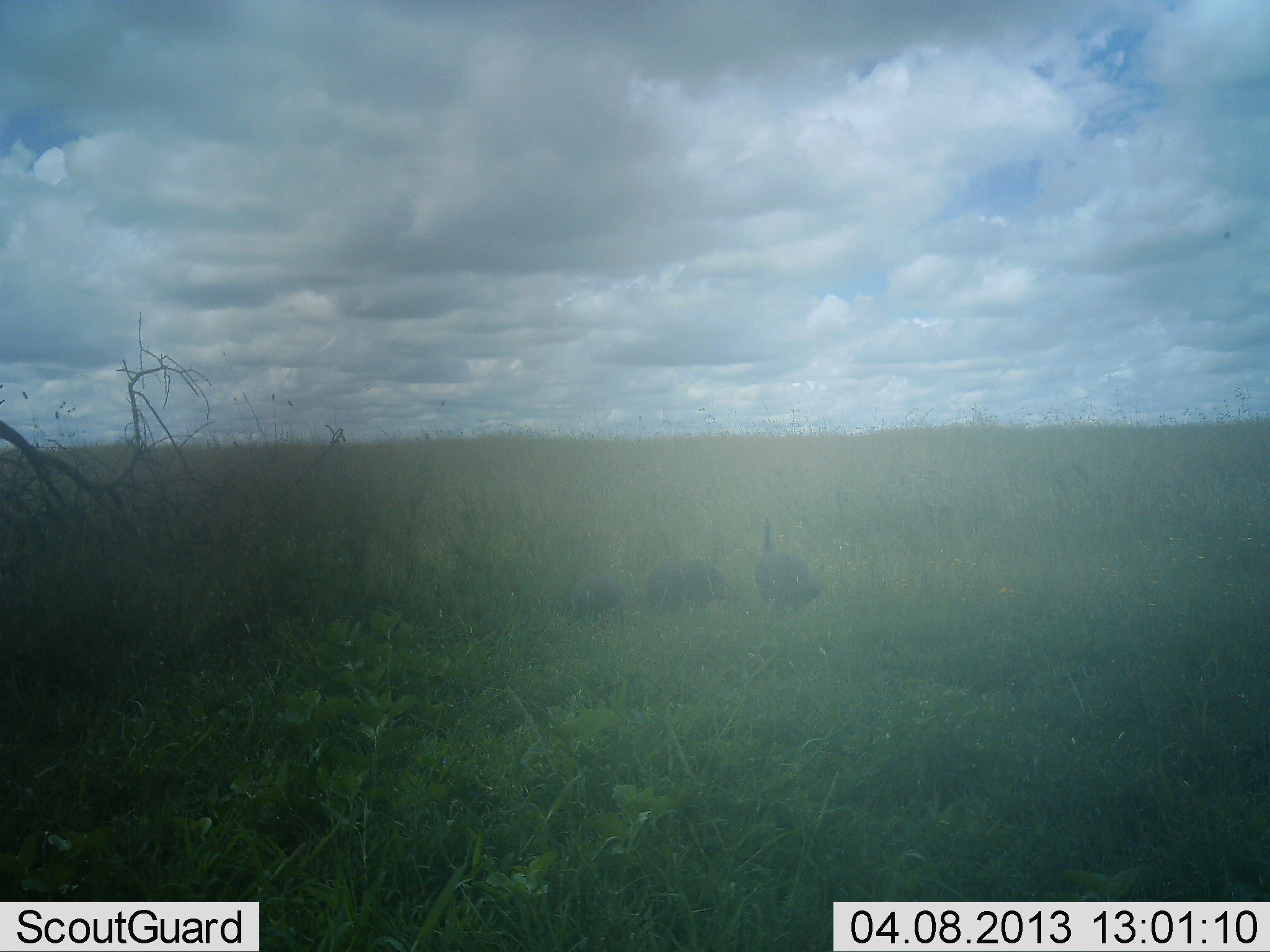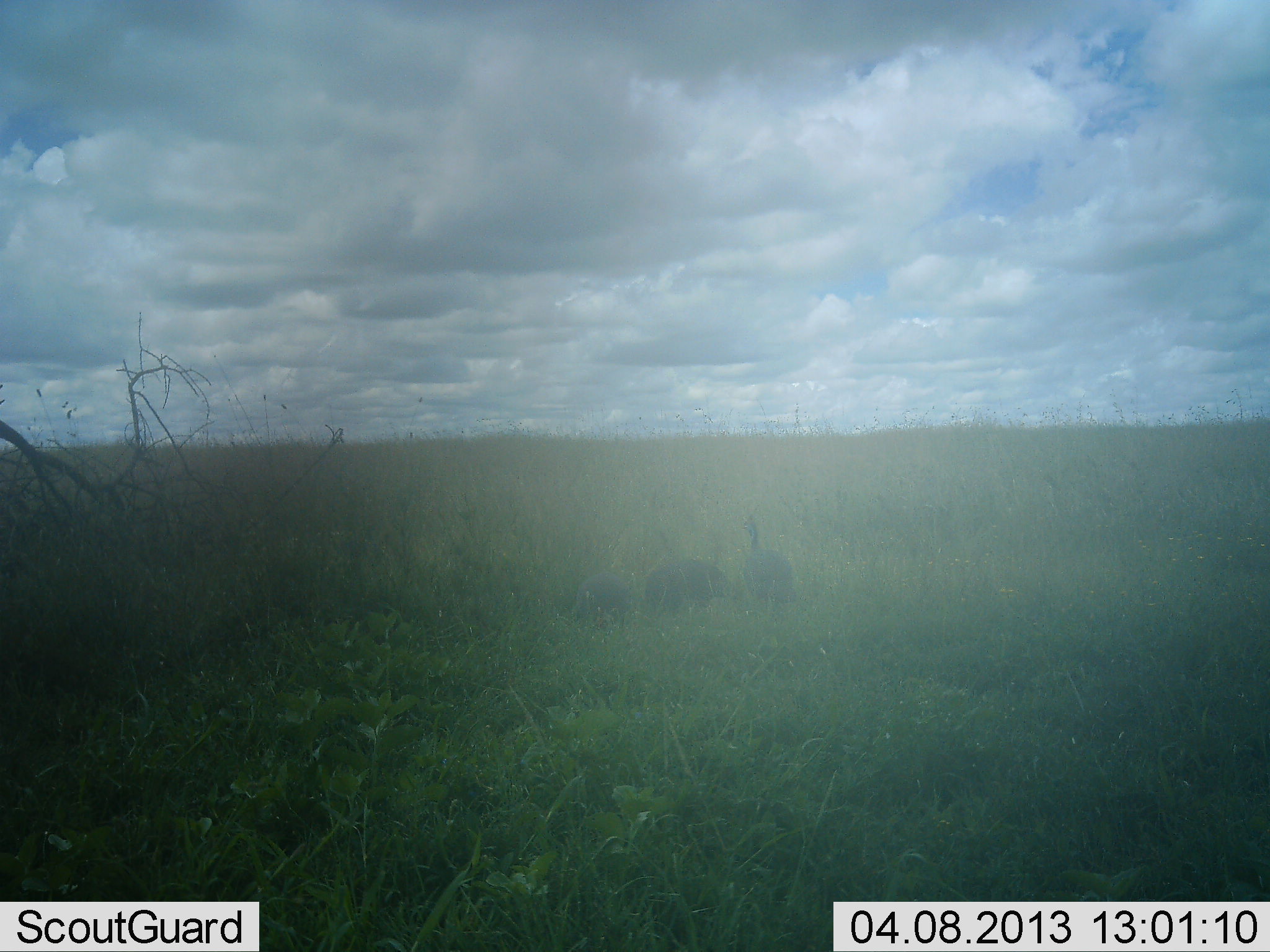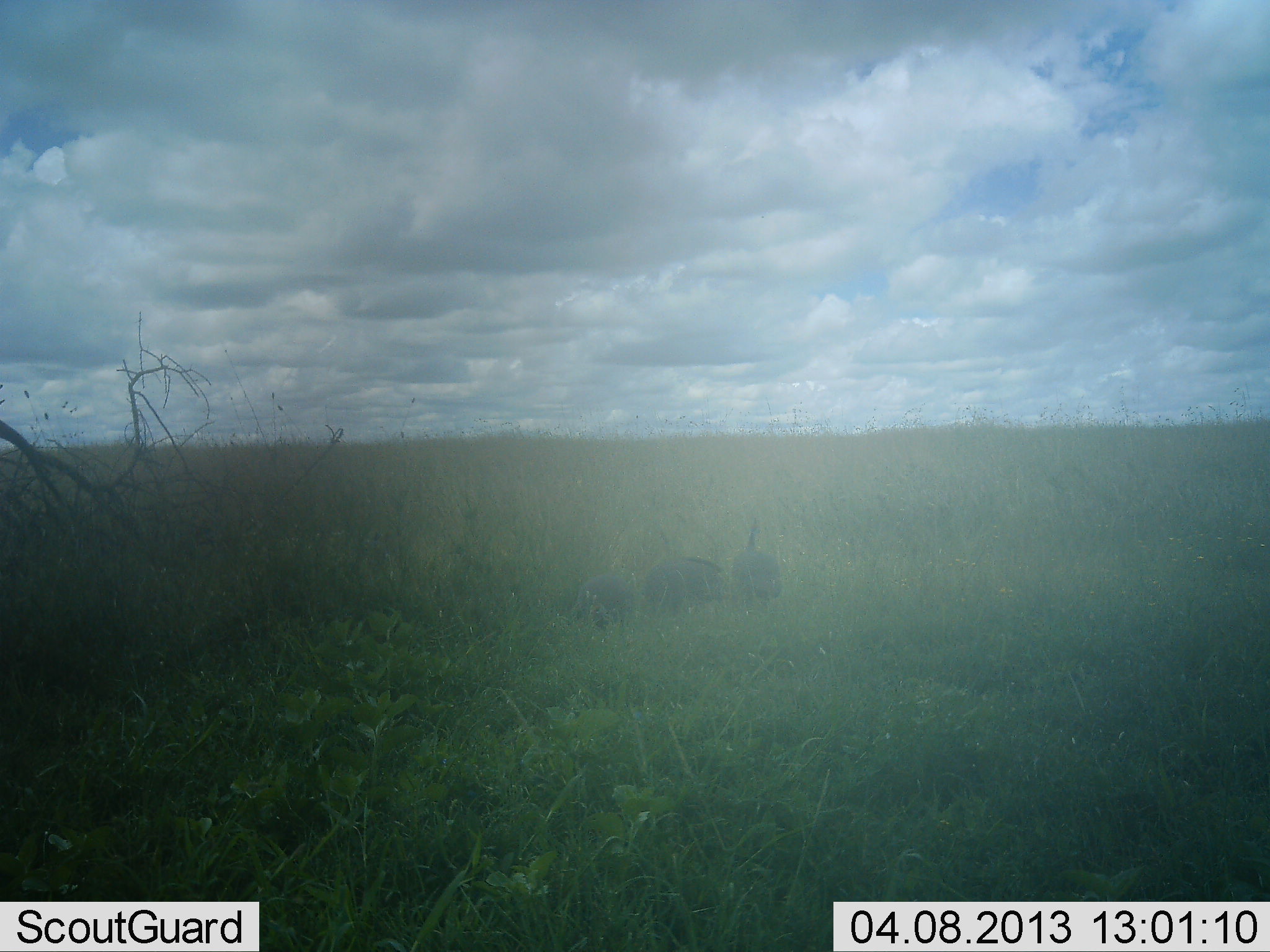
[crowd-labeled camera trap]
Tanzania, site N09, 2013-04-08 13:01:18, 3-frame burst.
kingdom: Animalia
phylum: Chordata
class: Aves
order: Galliformes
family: Numididae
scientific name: Numididae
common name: guinea fowl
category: guineafowl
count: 3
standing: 47%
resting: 0%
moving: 60%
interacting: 0%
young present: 0%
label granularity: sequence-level